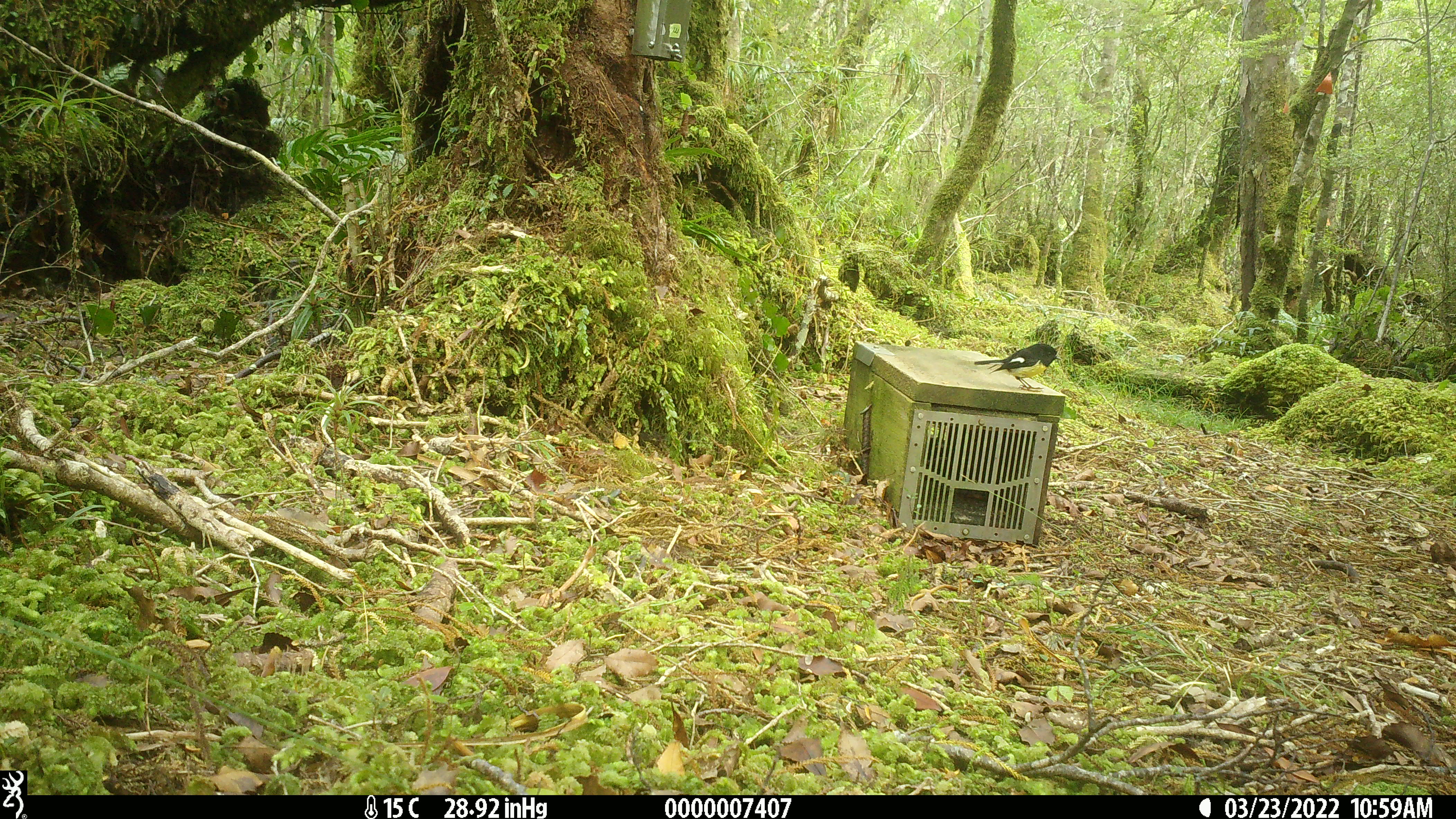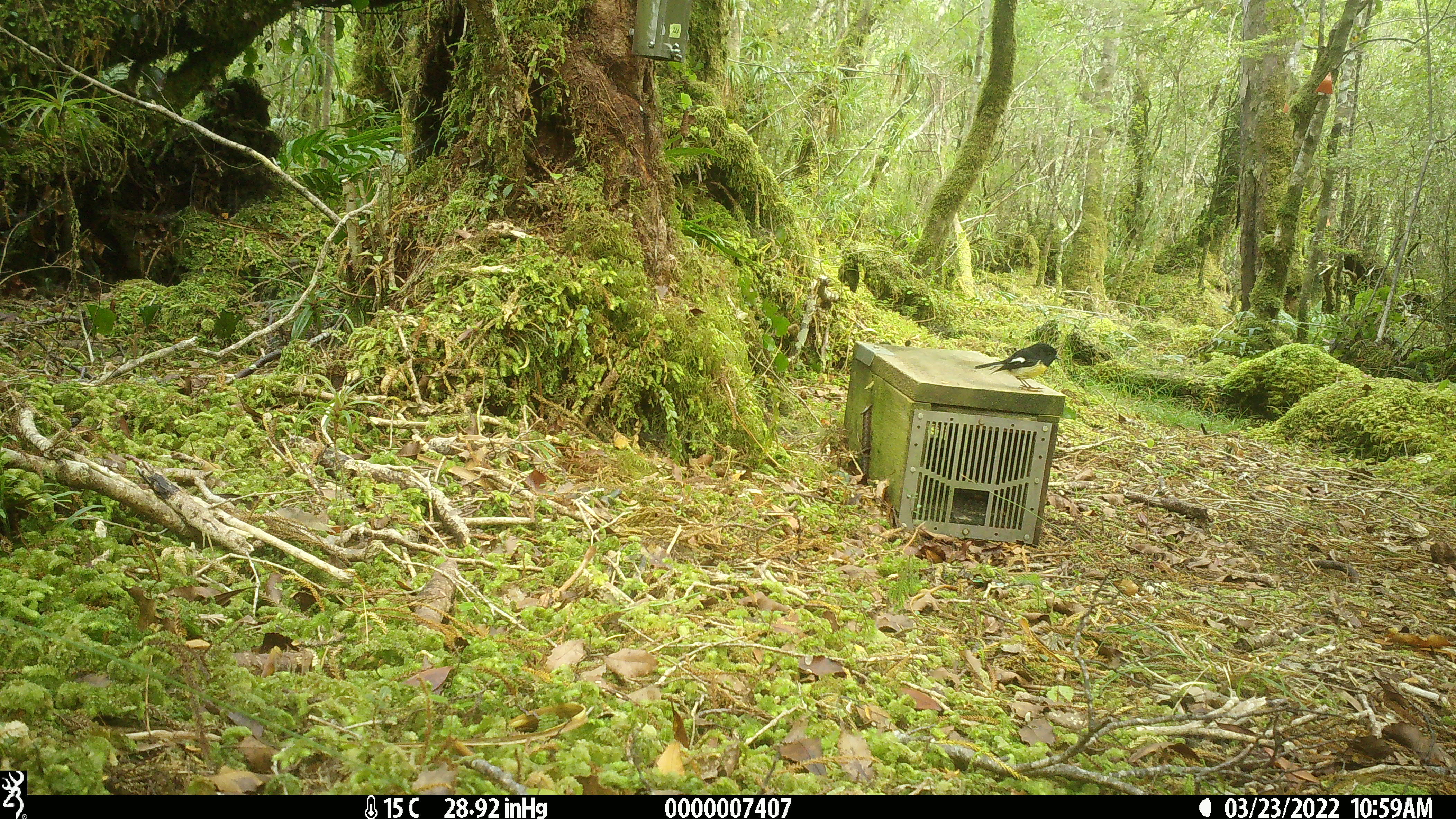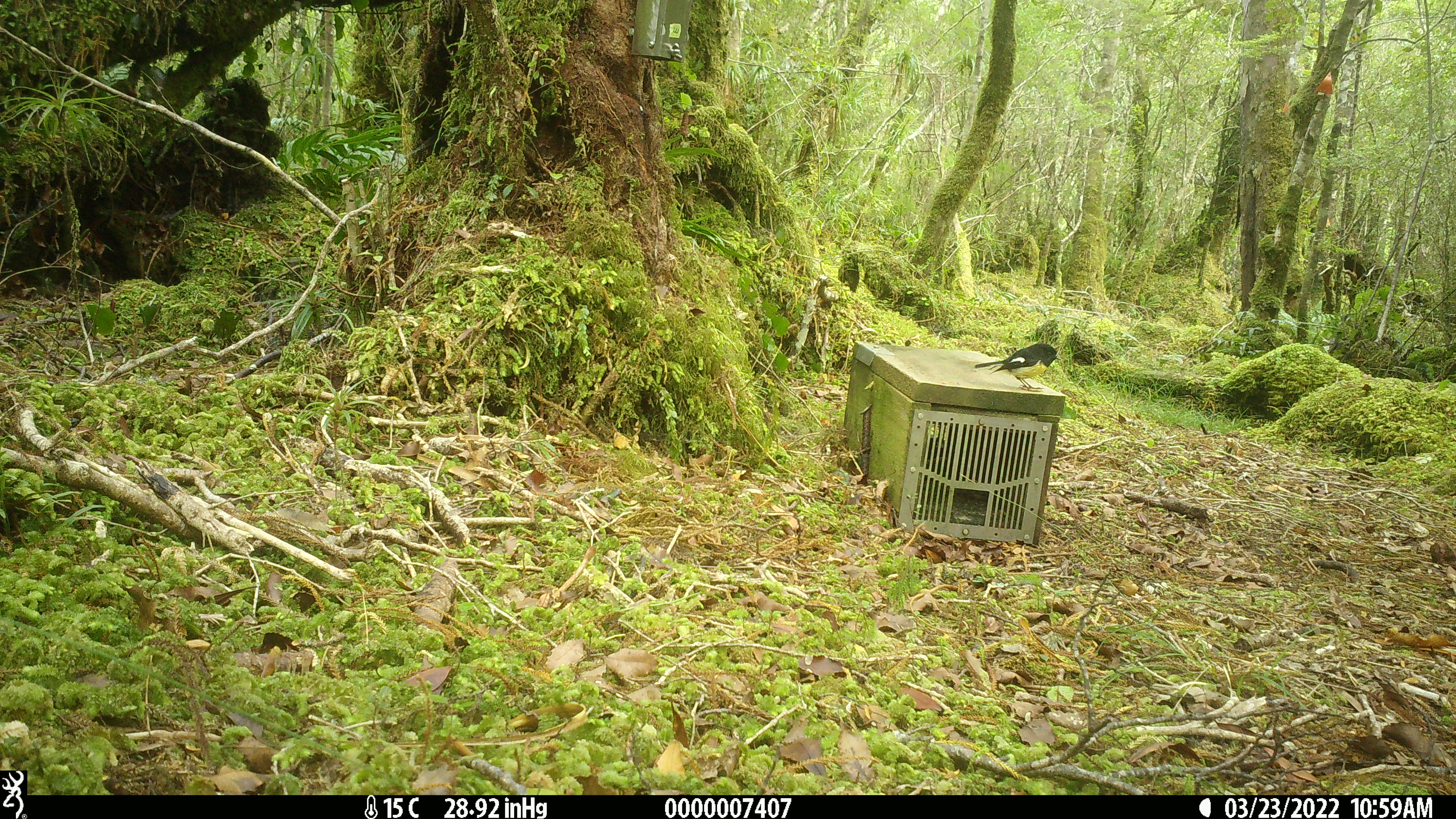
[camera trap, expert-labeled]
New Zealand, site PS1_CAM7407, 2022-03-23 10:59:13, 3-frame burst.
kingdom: Animalia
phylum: Chordata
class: Aves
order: Passeriformes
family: Petroicidae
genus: Petroica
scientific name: Petroica macrocephala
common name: tomtit